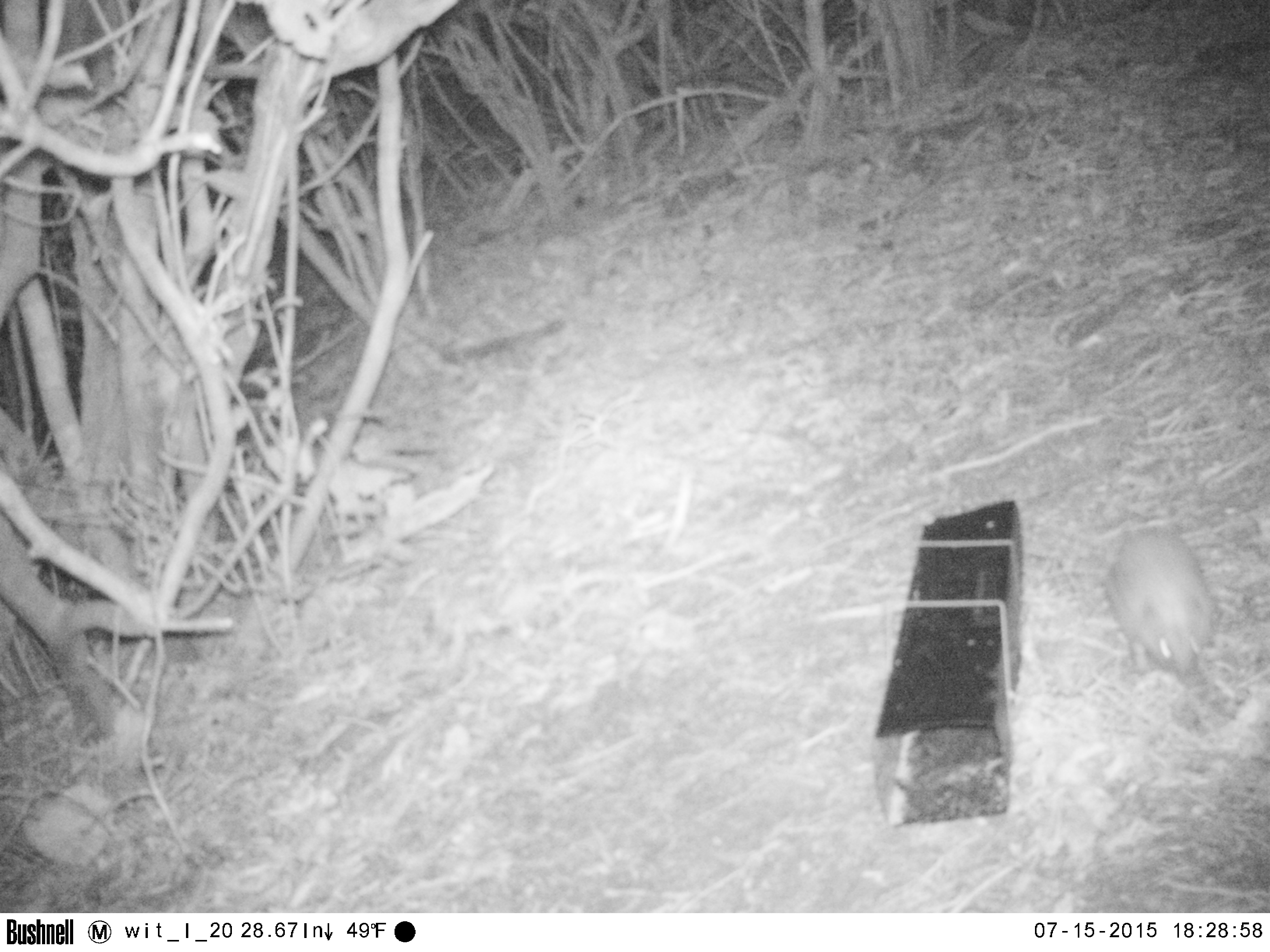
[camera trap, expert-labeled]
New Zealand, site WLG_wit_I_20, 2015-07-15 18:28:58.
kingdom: Animalia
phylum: Chordata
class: Mammalia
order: Eulipotyphla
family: Erinaceidae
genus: Erinaceus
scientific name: Erinaceus europaeus europaeus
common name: european hedgehog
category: hedgehog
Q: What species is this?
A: Hedgehog (european hedgehog) (Erinaceus europaeus europaeus).